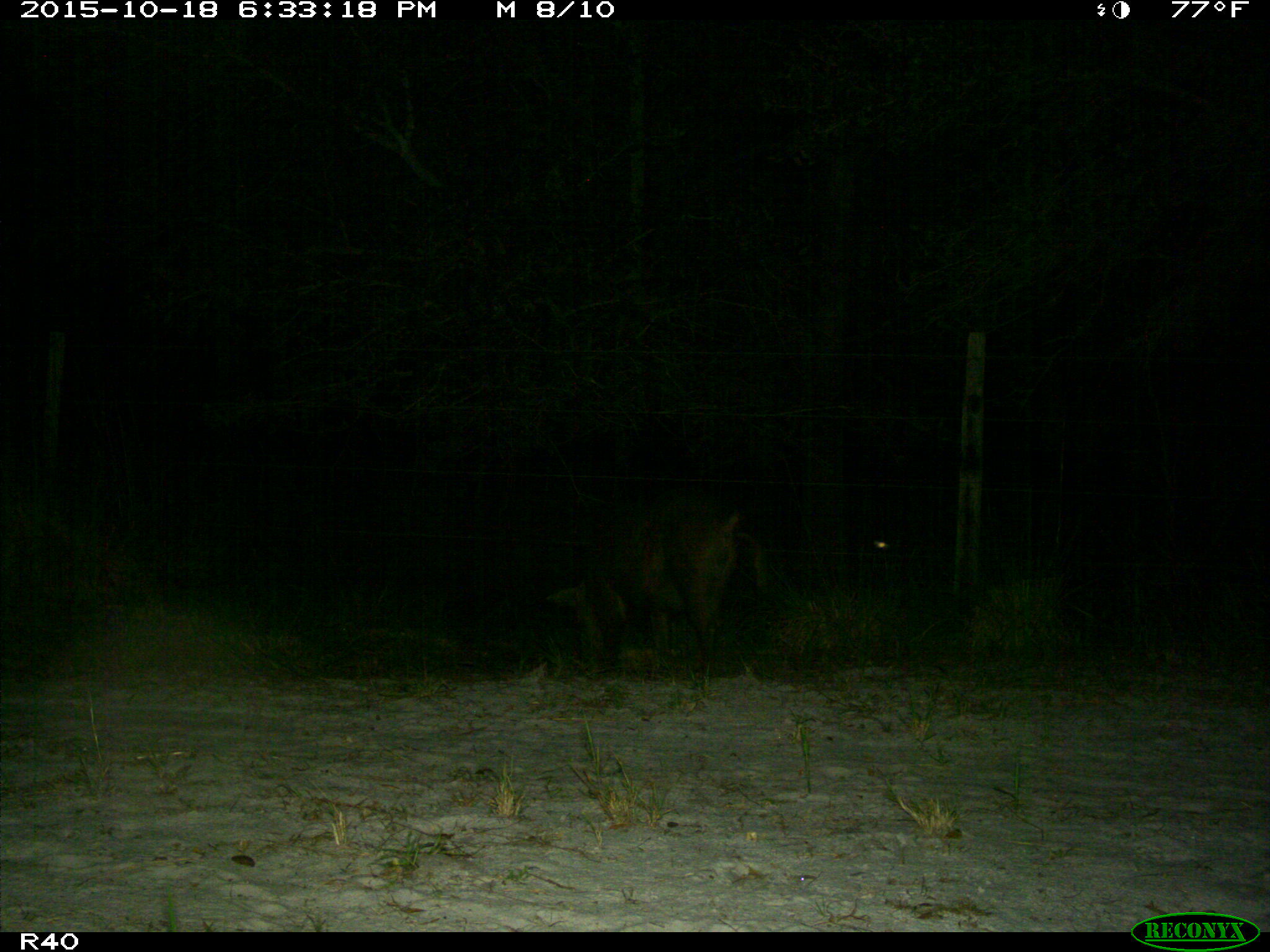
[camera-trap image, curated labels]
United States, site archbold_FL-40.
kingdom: Animalia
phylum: Chordata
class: Mammalia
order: Artiodactyla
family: Suidae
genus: Sus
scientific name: Sus scrofa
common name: wild boar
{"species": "Sus scrofa (wild boar)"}